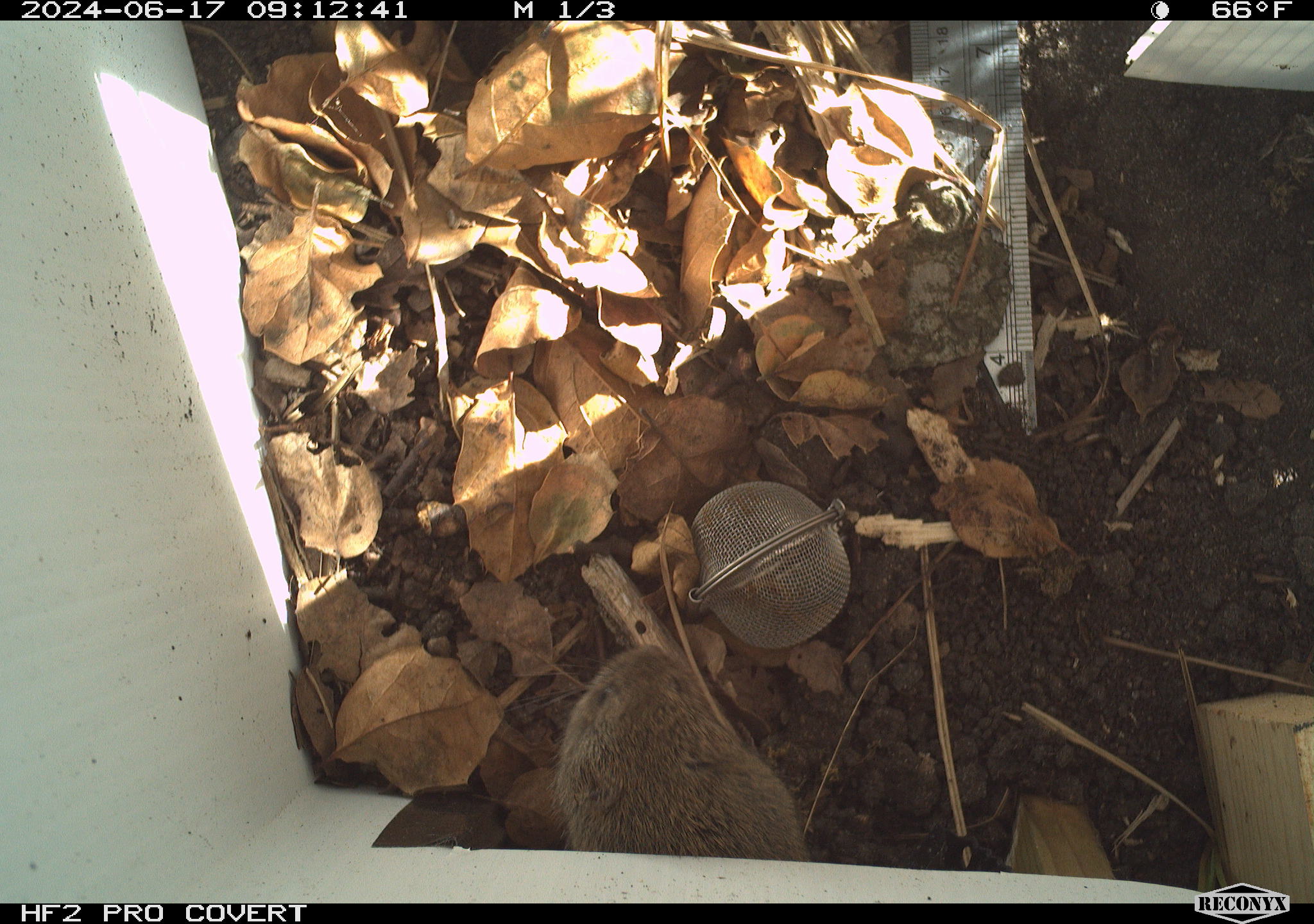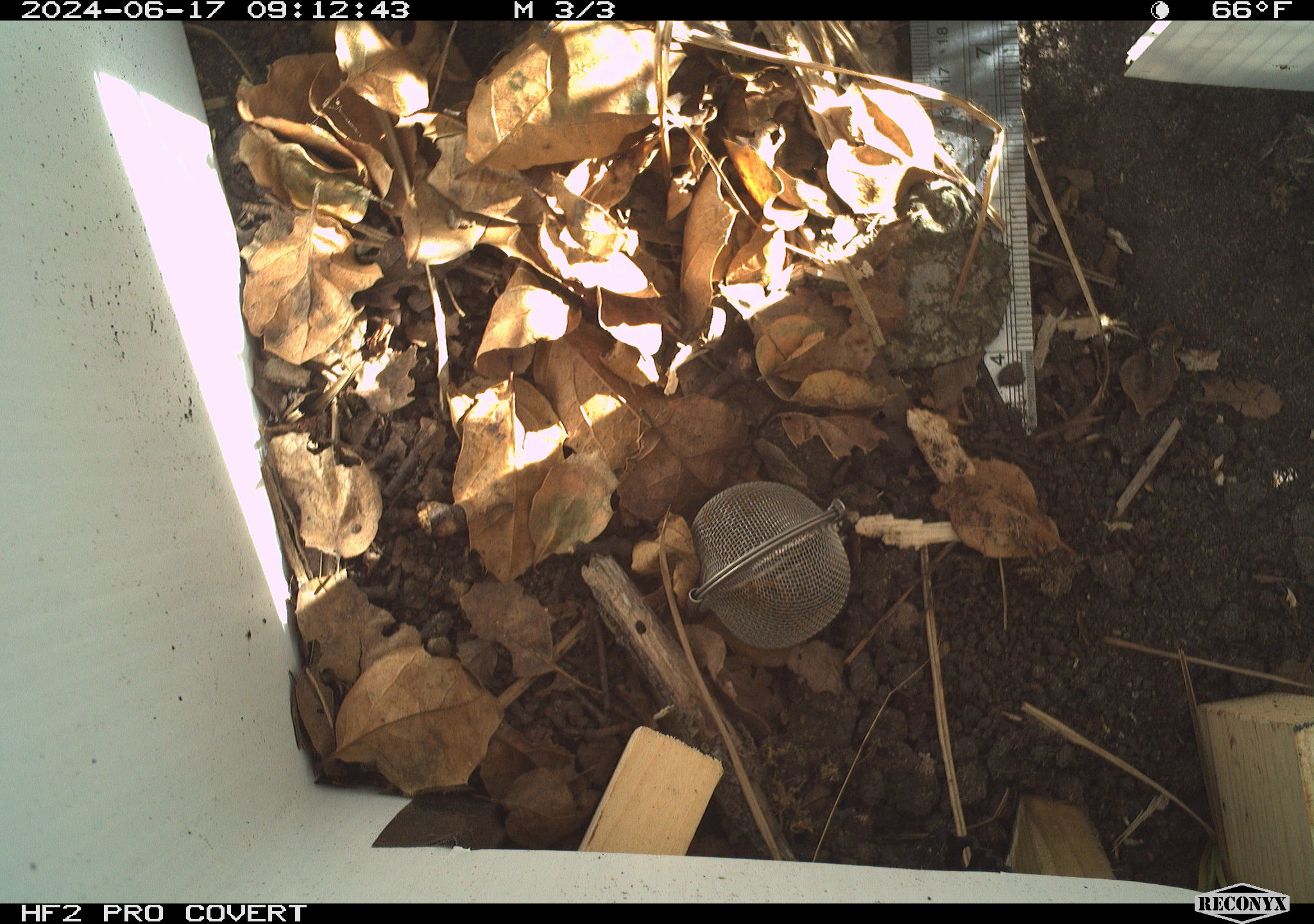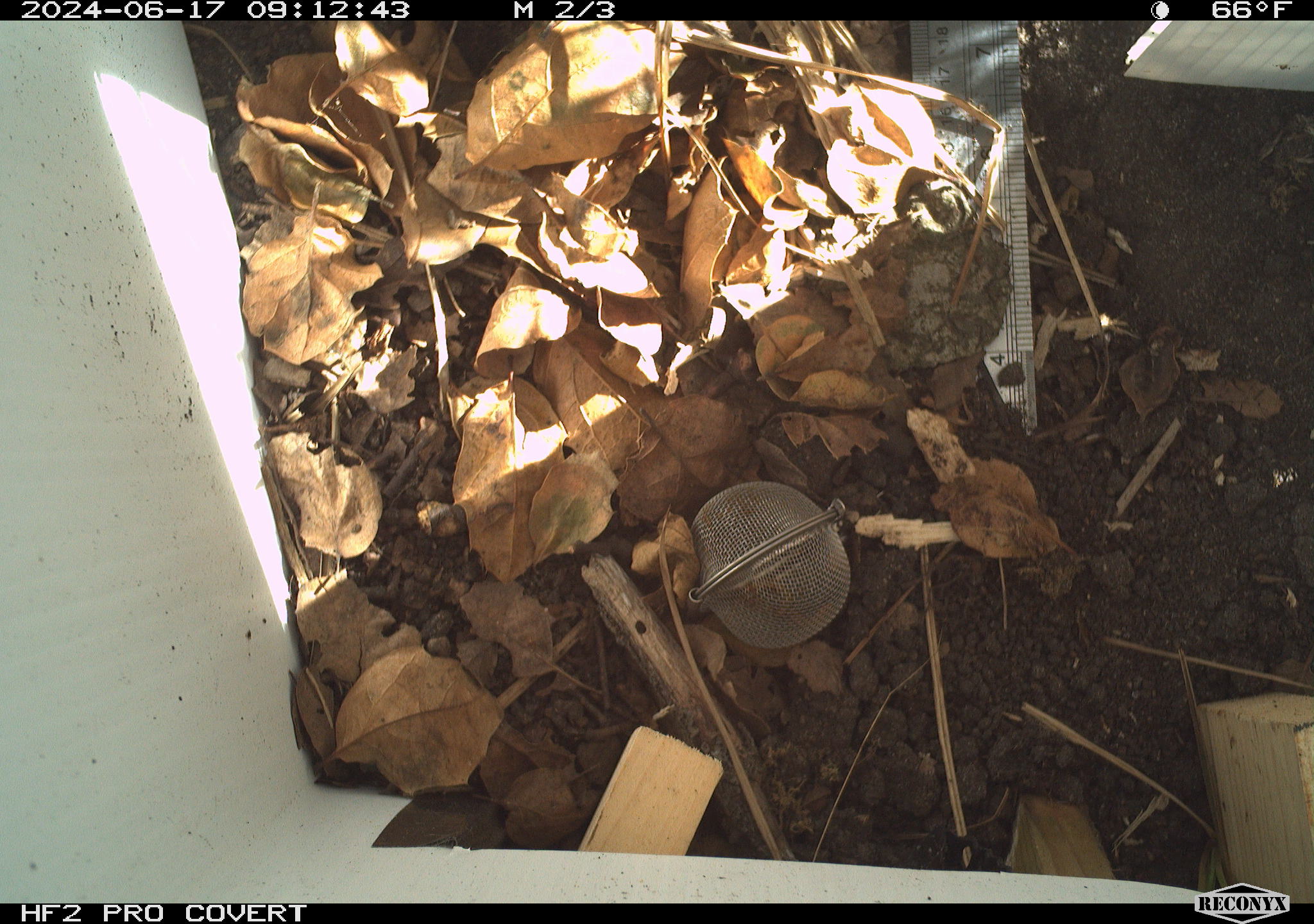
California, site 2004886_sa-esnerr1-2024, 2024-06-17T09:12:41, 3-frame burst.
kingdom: Animalia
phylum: Chordata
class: Mammalia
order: Rodentia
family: Cricetidae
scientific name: Cricetidae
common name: hamsters, voles, lemmings, and allies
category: cricetidae family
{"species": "cricetidae family (hamsters, voles, lemmings, and allies) (Cricetidae)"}